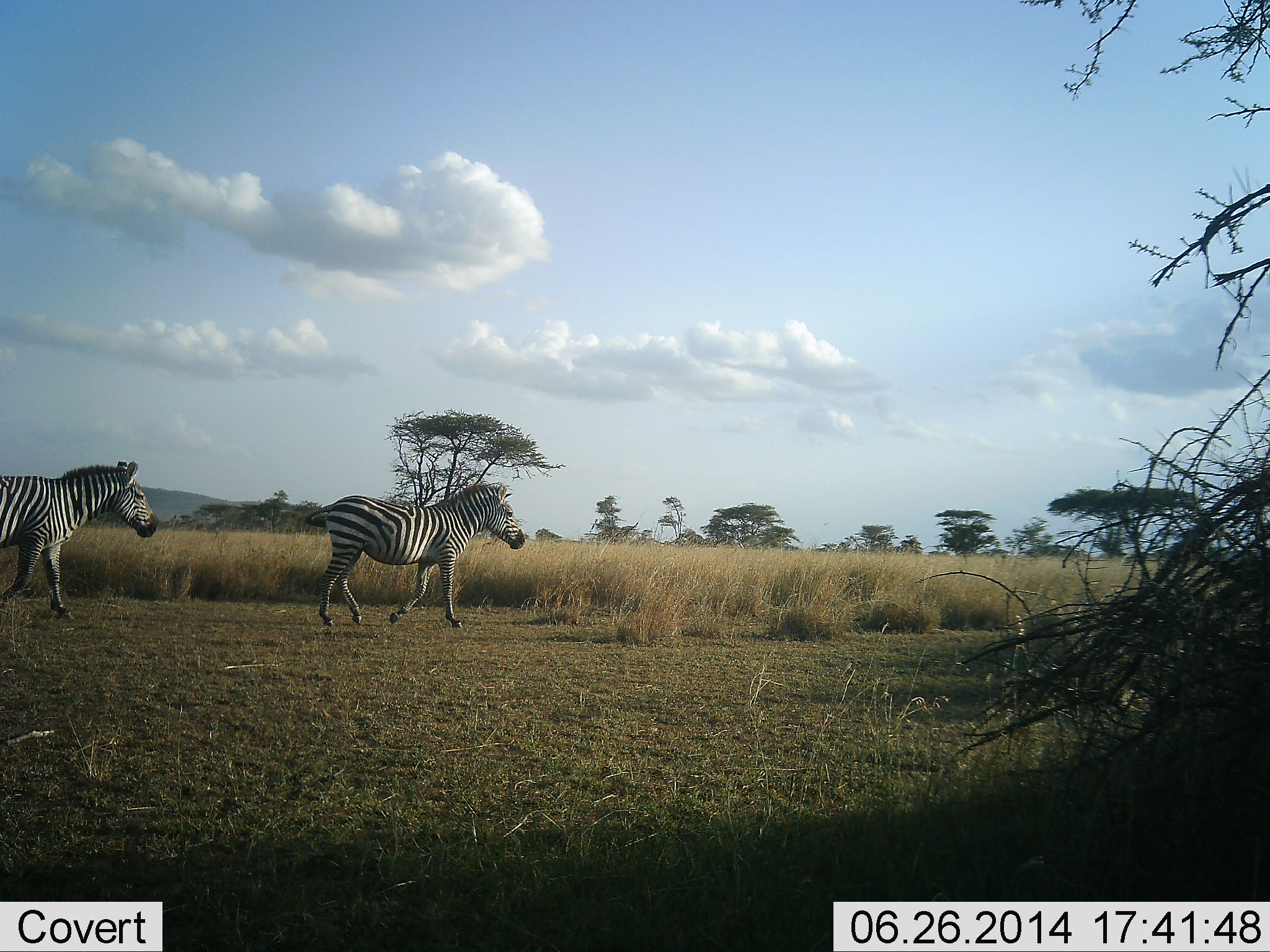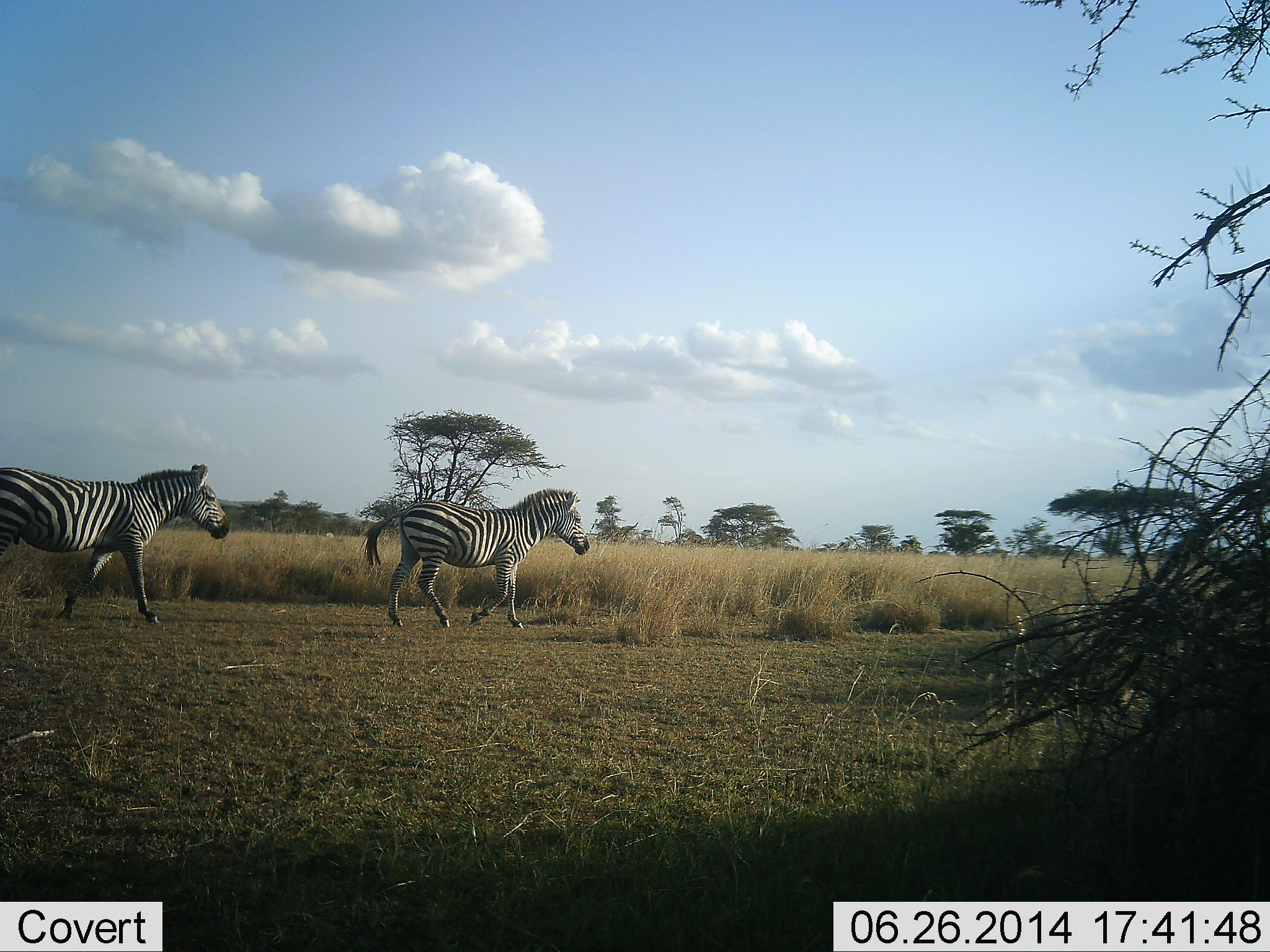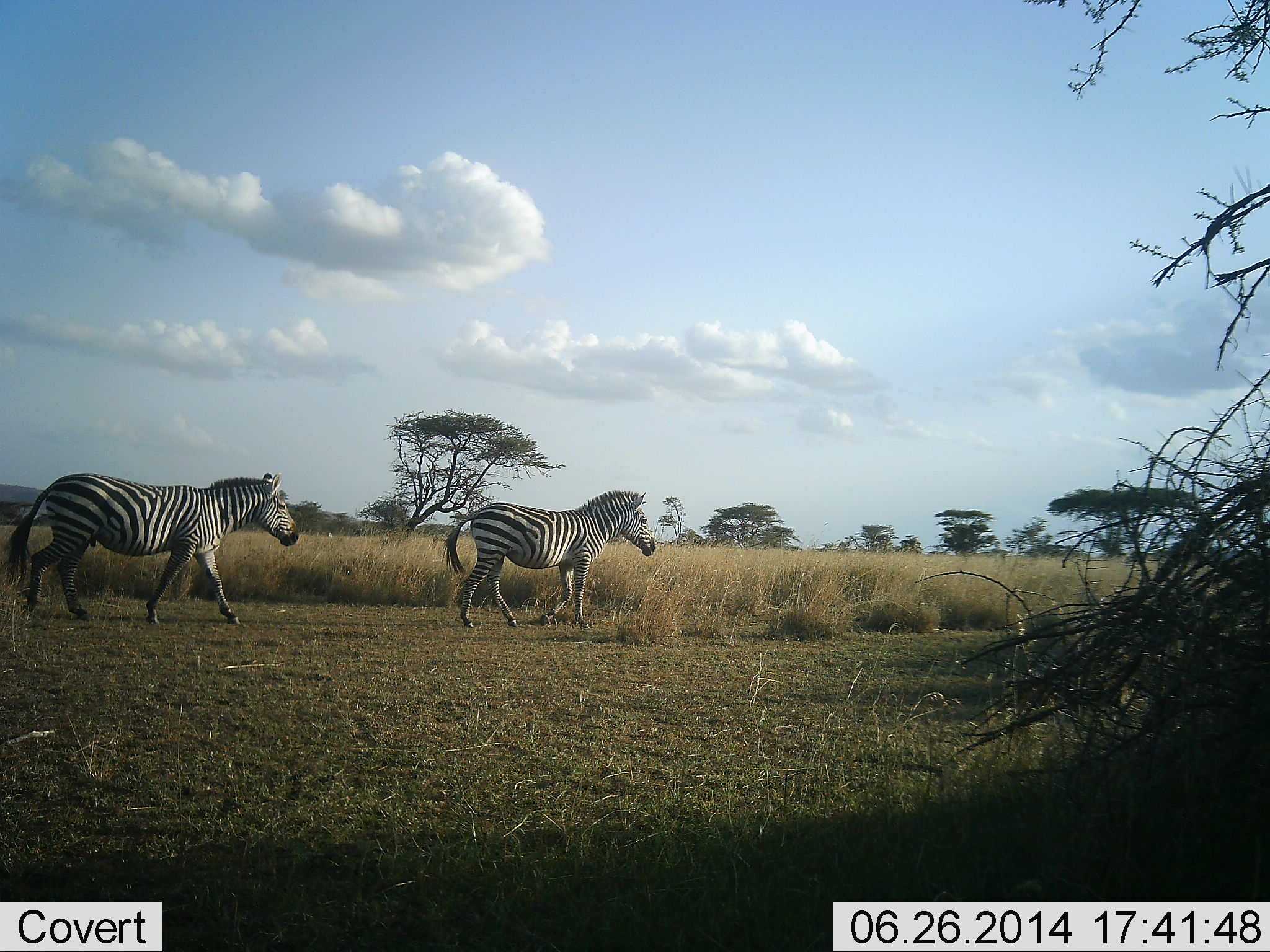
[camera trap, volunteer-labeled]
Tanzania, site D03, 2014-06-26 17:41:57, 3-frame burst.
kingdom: Animalia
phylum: Chordata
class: Mammalia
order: Perissodactyla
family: Equidae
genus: Equus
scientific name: Equus quagga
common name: plains zebra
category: zebra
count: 2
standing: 0%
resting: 0%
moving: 100%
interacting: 0%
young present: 0%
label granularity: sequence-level